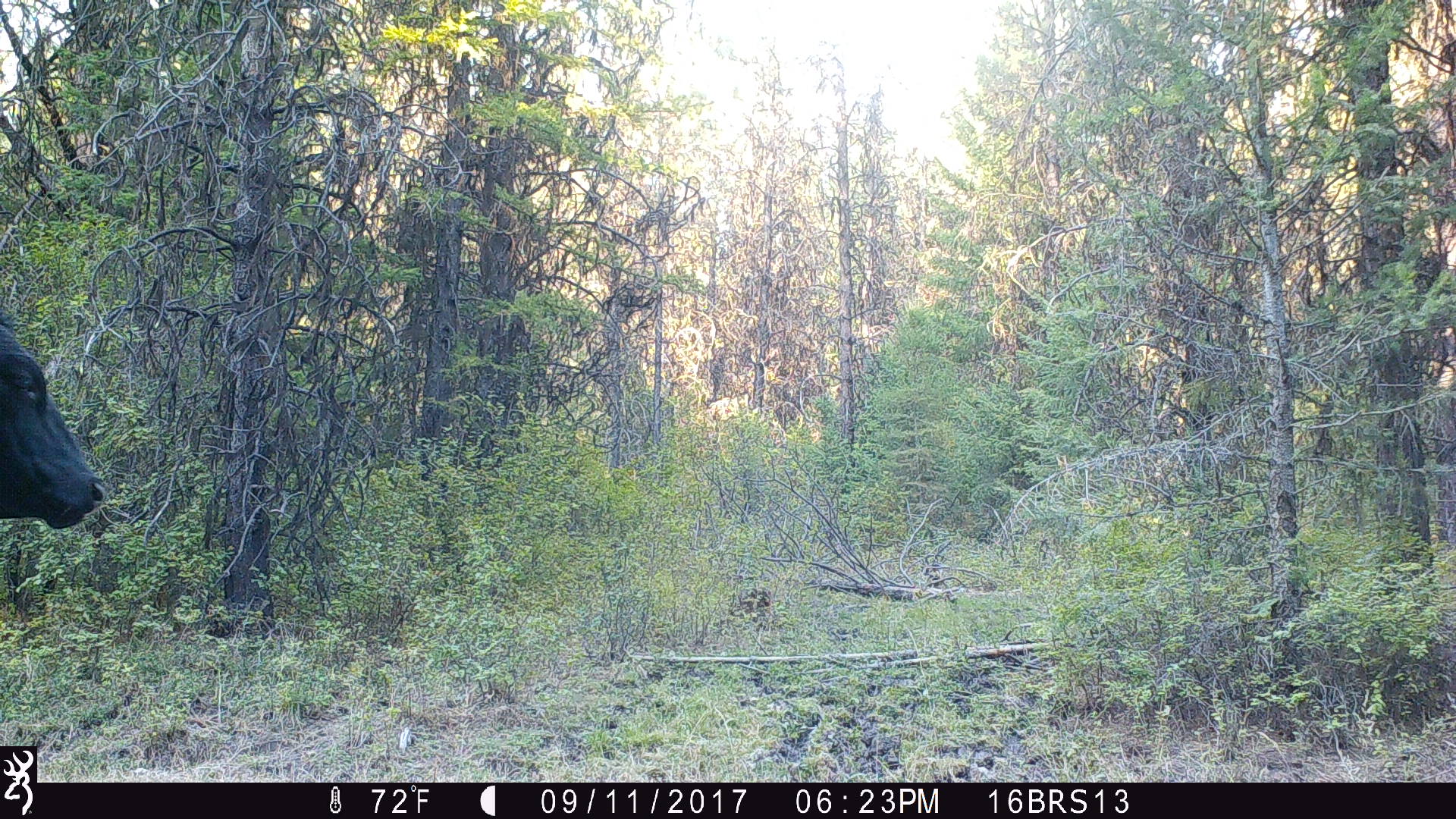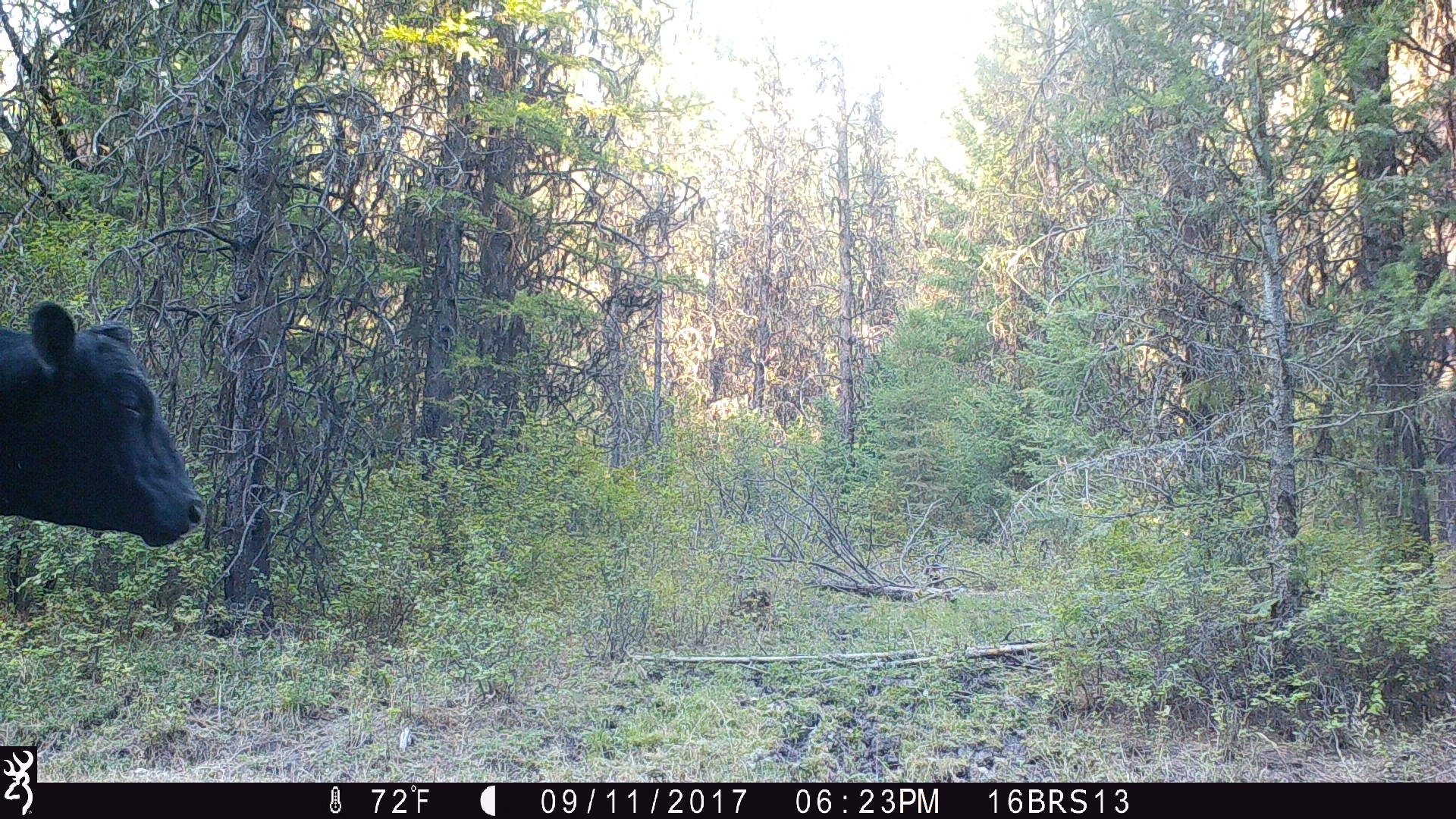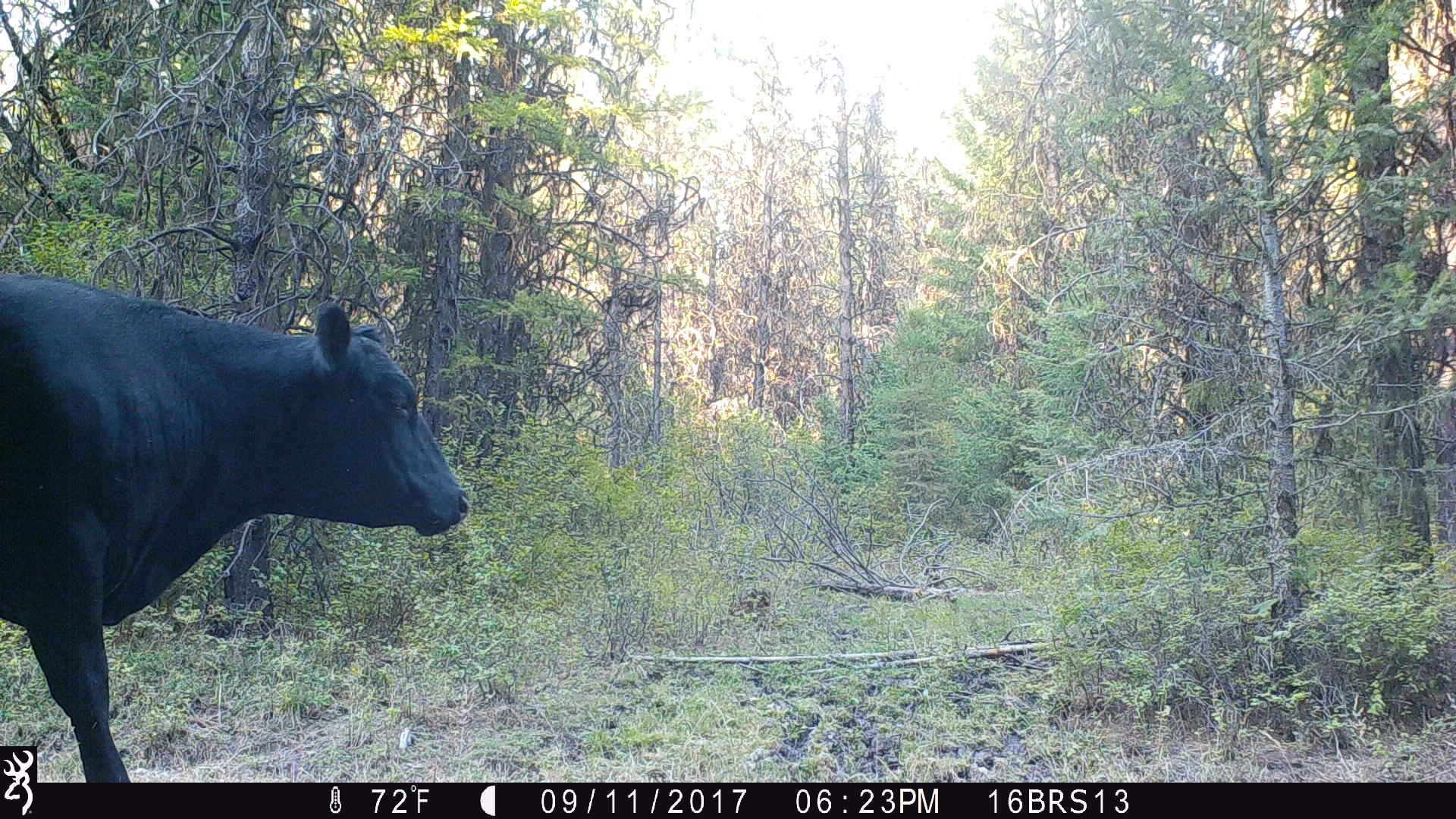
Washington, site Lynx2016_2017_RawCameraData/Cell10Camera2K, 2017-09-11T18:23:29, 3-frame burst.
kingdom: Animalia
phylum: Chordata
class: Mammalia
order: Artiodactyla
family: Bovidae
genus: Bos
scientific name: Bos taurus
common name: domestic cattle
Domestic cattle (Bos taurus). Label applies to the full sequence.